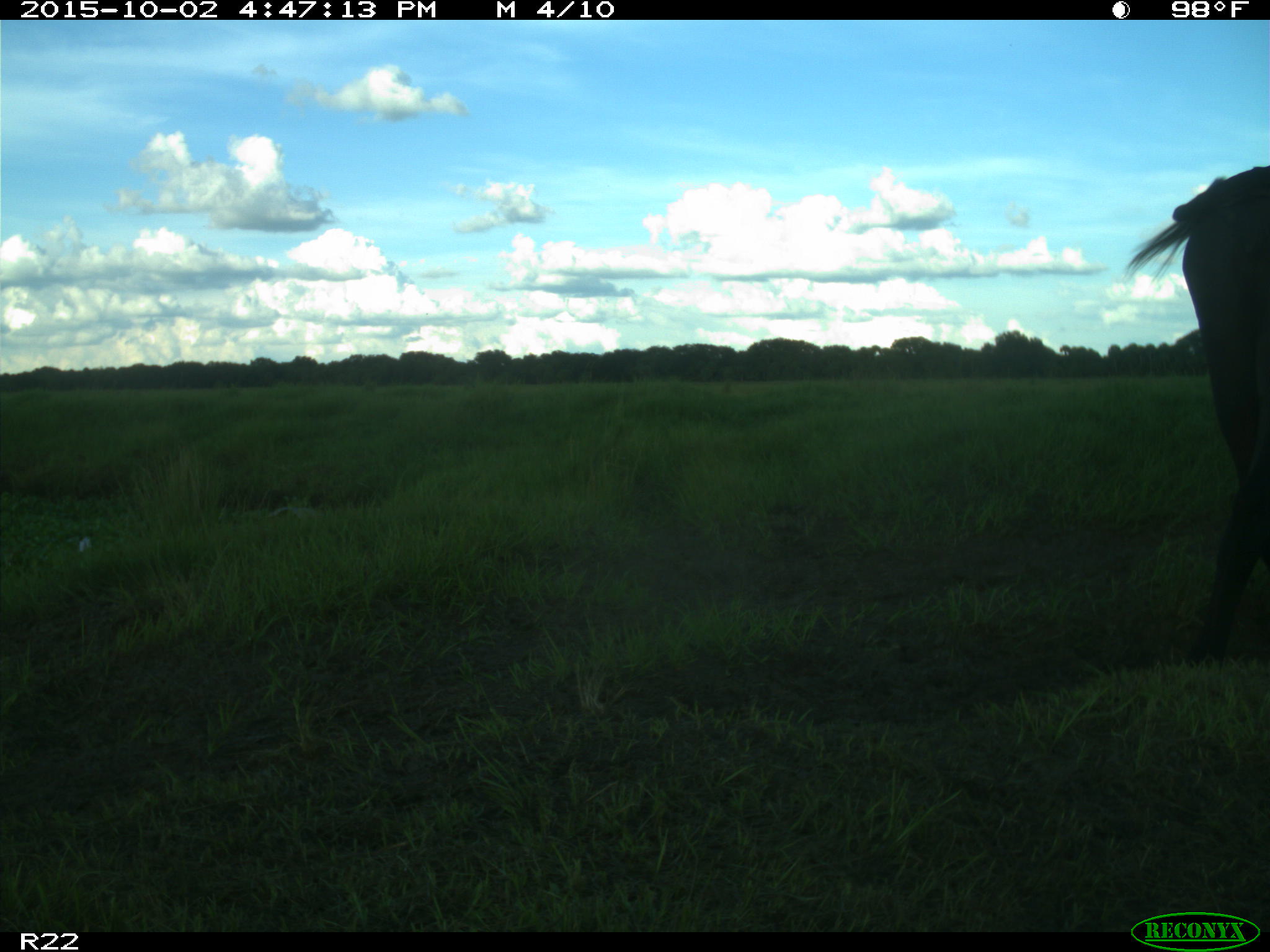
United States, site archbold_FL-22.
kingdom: Animalia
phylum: Chordata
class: Mammalia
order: Artiodactyla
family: Bovidae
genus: Bos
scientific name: Bos taurus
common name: domestic cow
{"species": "Bos taurus (domestic cow)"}